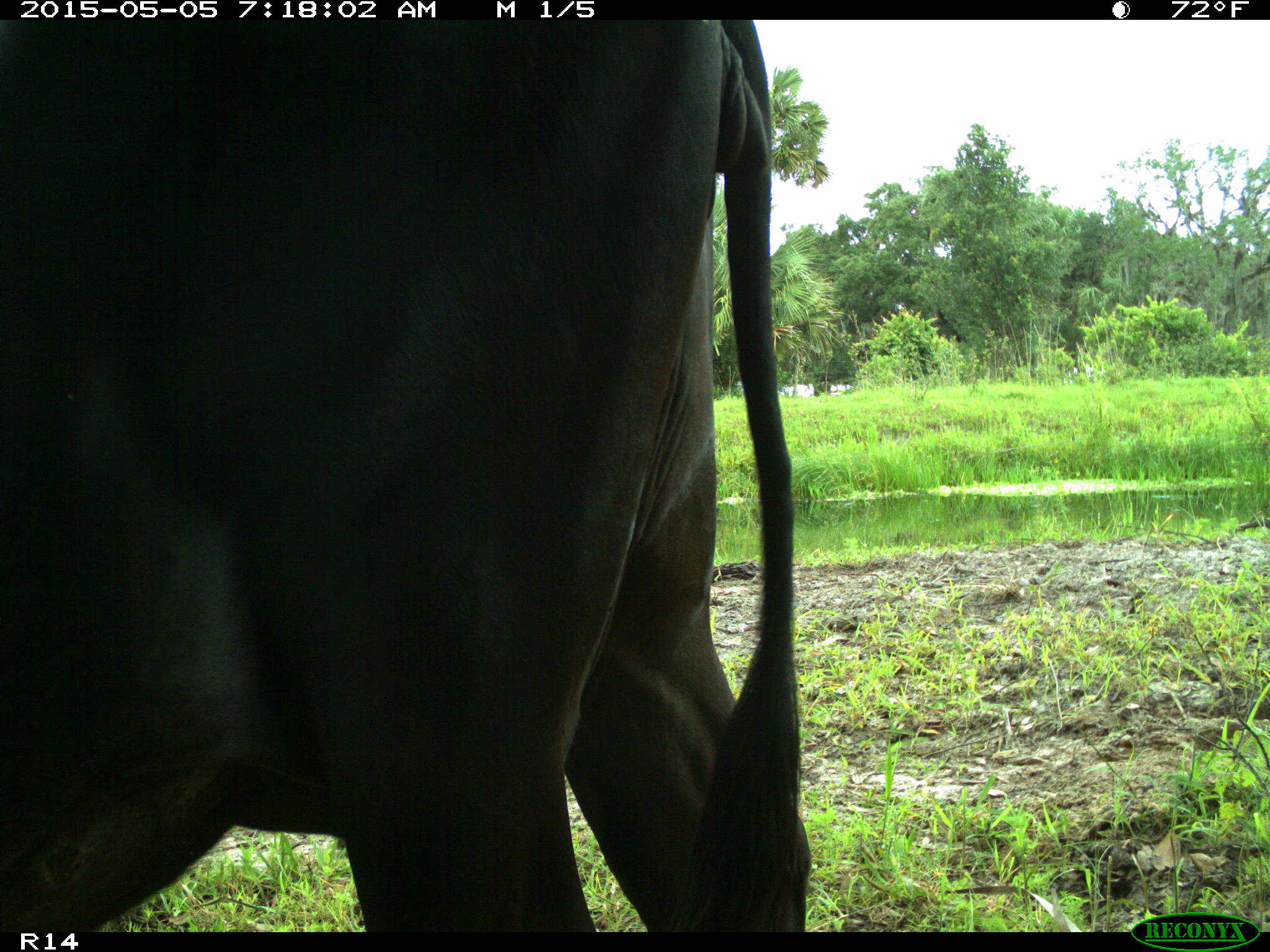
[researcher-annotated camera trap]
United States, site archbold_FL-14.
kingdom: Animalia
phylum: Chordata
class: Mammalia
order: Artiodactyla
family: Bovidae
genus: Bos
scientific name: Bos taurus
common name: domestic cow